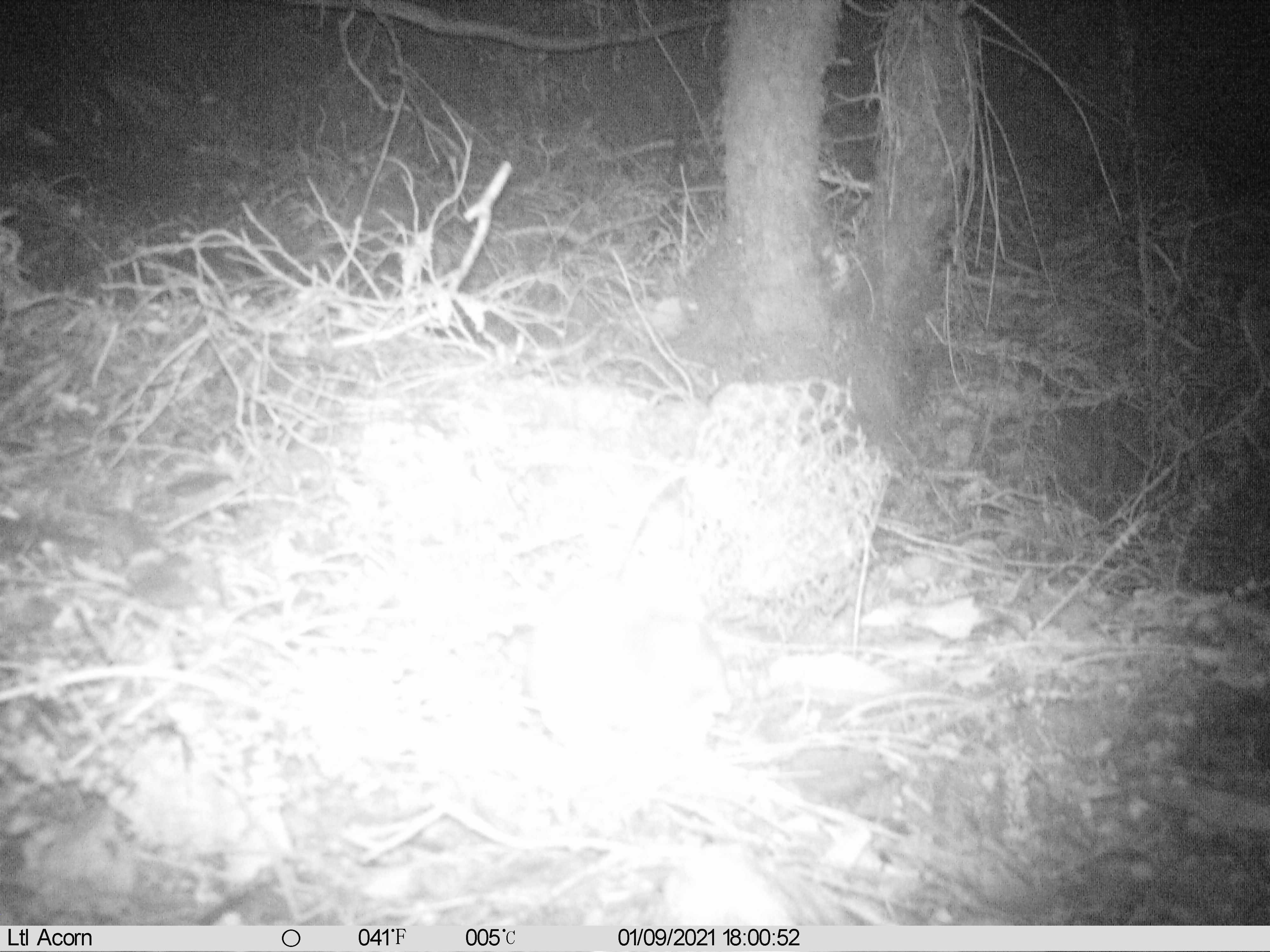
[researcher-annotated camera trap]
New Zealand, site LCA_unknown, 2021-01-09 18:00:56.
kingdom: Animalia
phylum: Chordata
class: Mammalia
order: Rodentia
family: Muridae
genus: Rattus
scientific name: Rattus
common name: rat